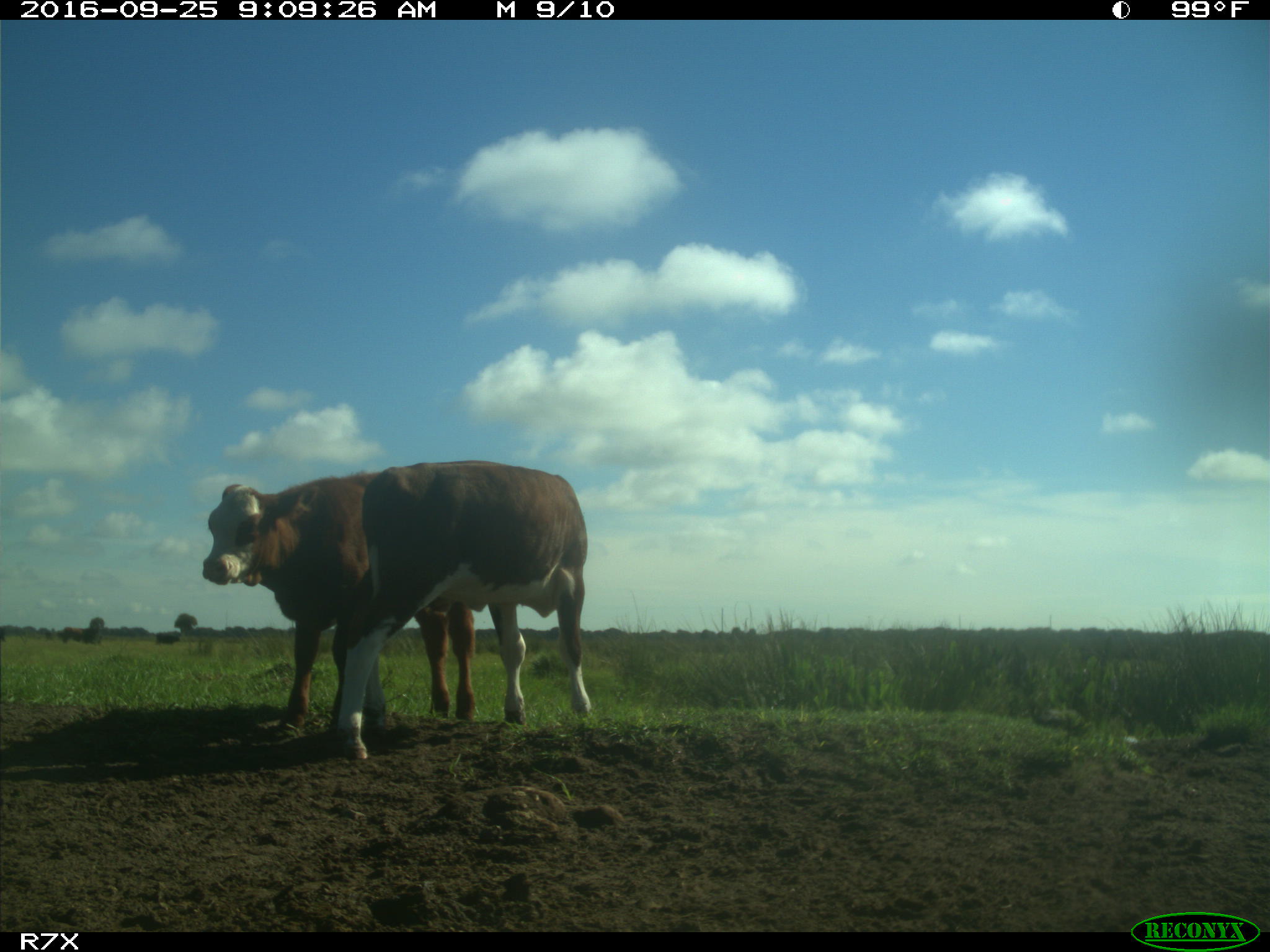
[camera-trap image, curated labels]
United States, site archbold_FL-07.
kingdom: Animalia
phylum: Chordata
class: Mammalia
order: Artiodactyla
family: Bovidae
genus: Bos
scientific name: Bos taurus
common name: domestic cow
Bos taurus (domestic cow).